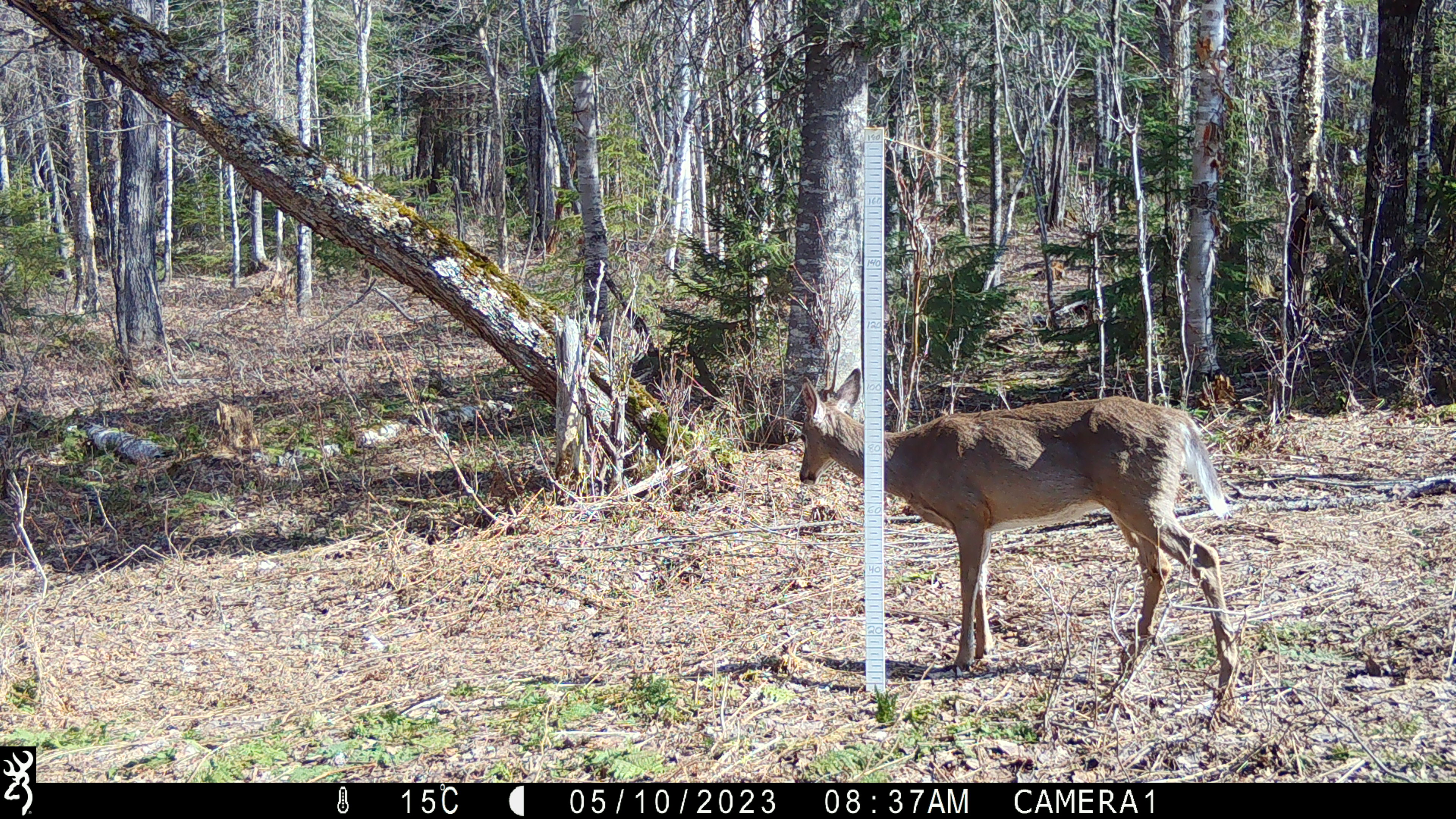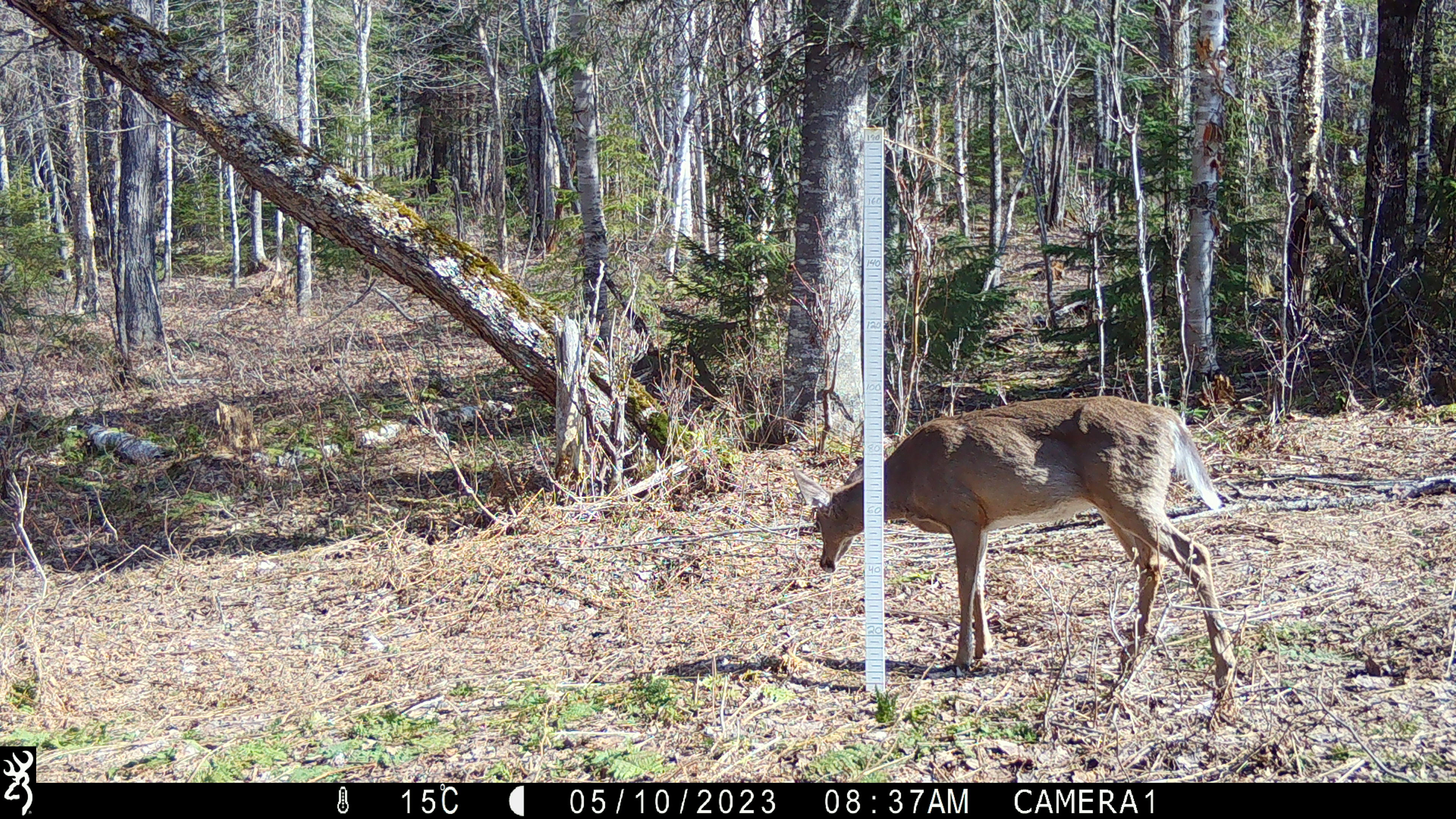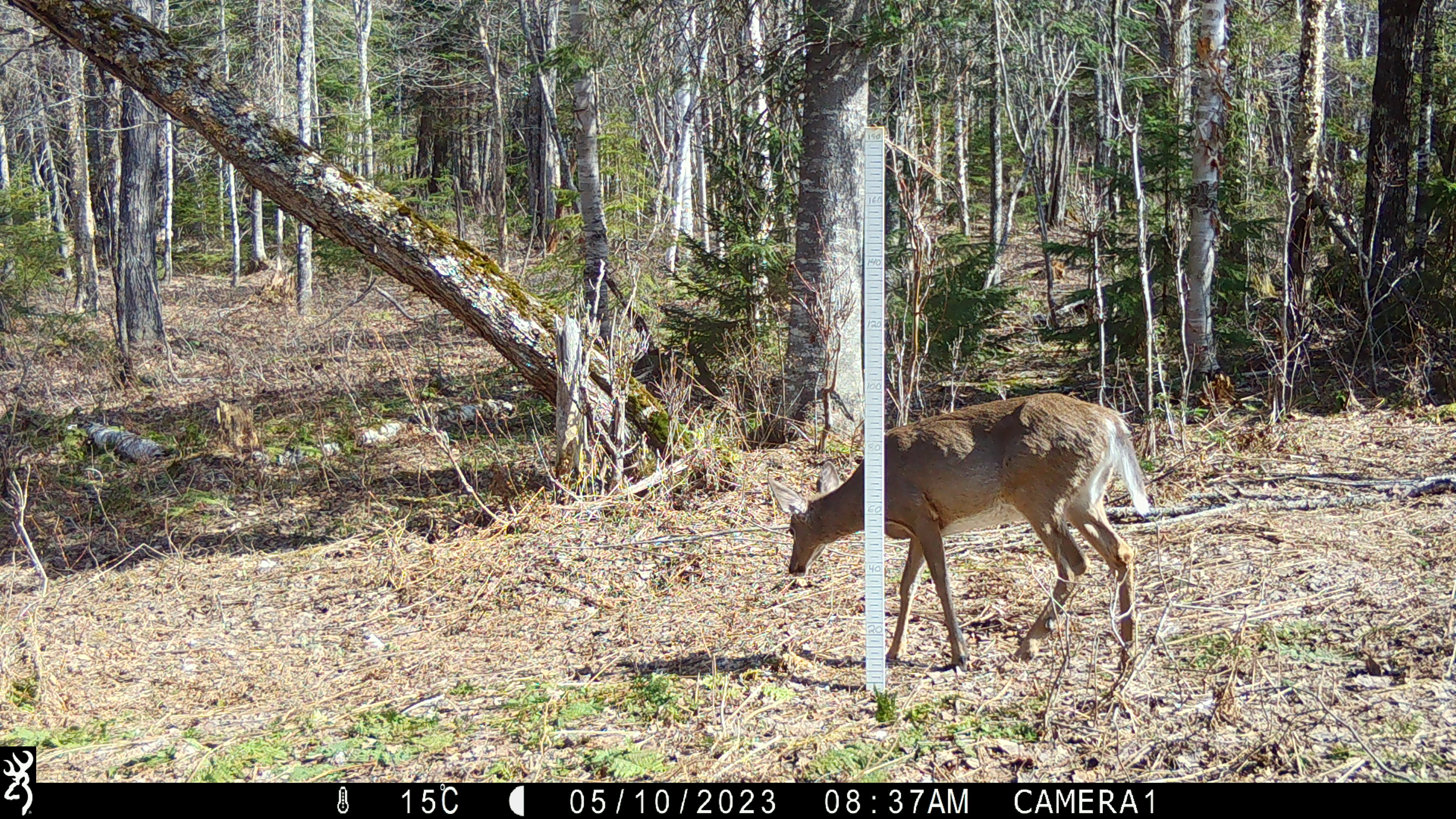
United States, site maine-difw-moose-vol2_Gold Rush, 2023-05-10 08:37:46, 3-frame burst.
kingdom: Animalia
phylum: Chordata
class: Mammalia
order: Artiodactyla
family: Cervidae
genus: Odocoileus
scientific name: Odocoileus virginianus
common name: white-tailed deer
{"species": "white-tailed deer (Odocoileus virginianus)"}